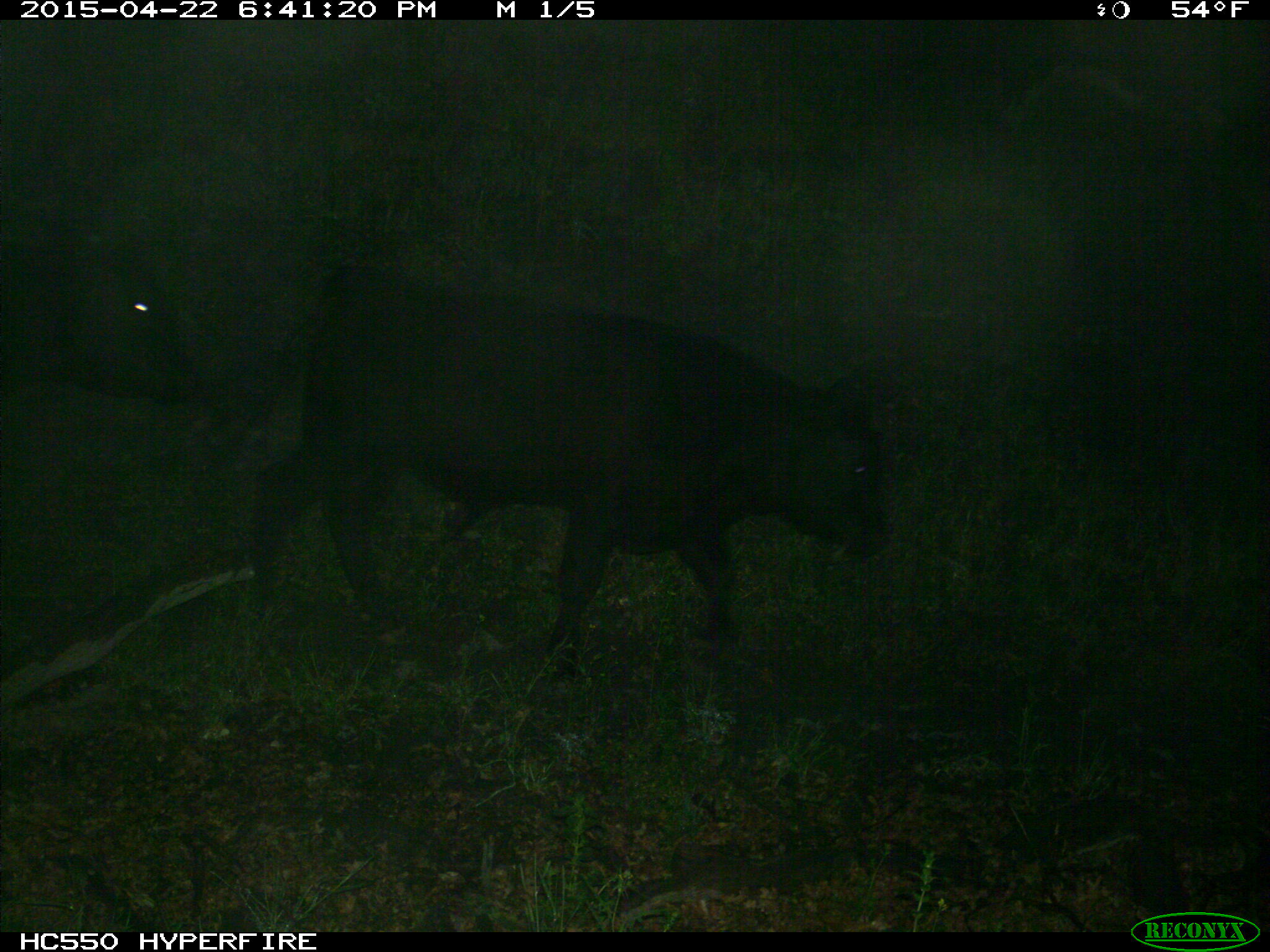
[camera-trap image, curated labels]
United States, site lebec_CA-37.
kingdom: Animalia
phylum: Chordata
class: Mammalia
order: Artiodactyla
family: Bovidae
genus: Bos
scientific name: Bos taurus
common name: domestic cow